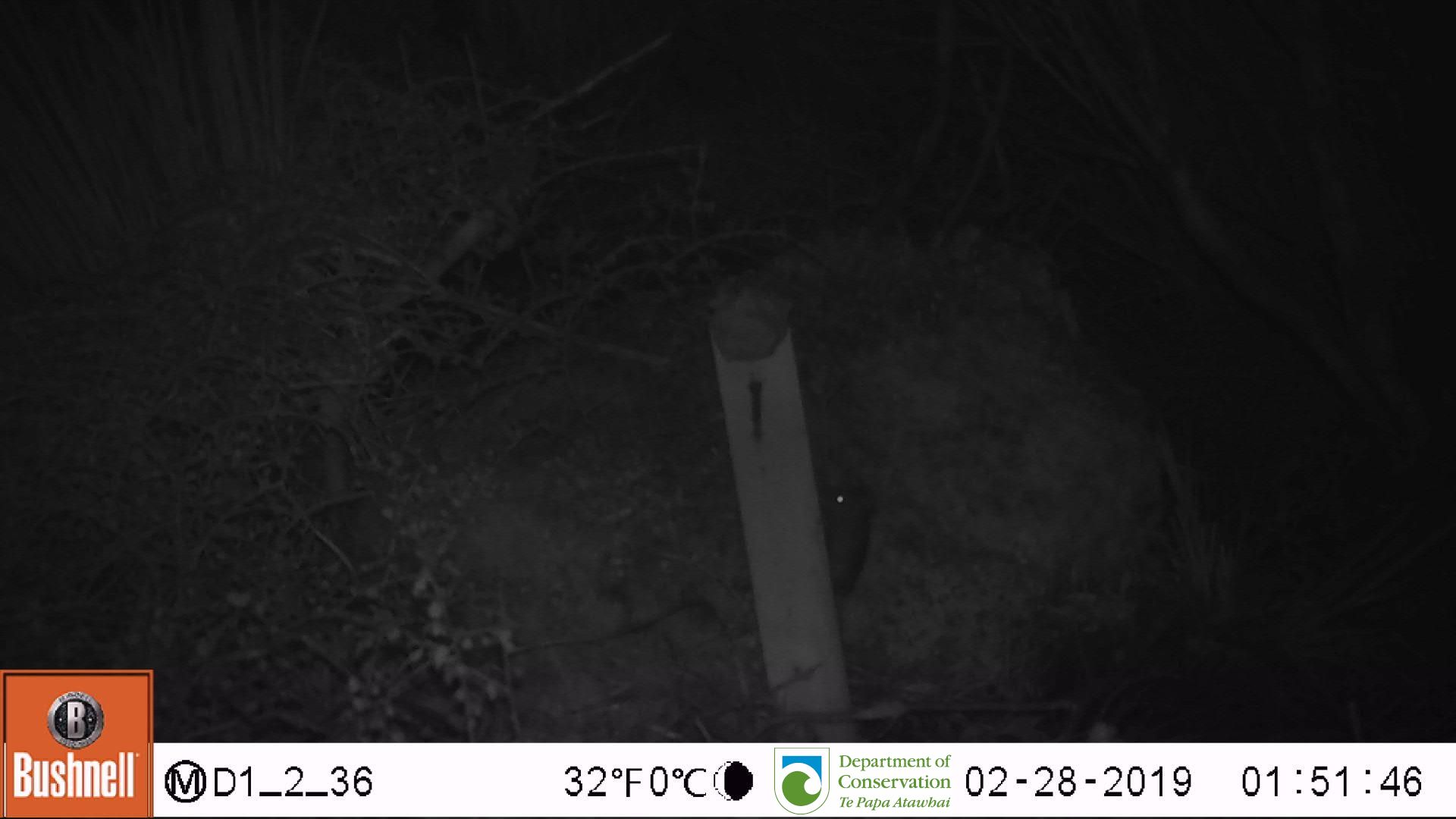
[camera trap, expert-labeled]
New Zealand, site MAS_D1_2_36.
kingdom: Animalia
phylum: Chordata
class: Mammalia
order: Rodentia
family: Muridae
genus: Mus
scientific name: Mus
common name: mouse